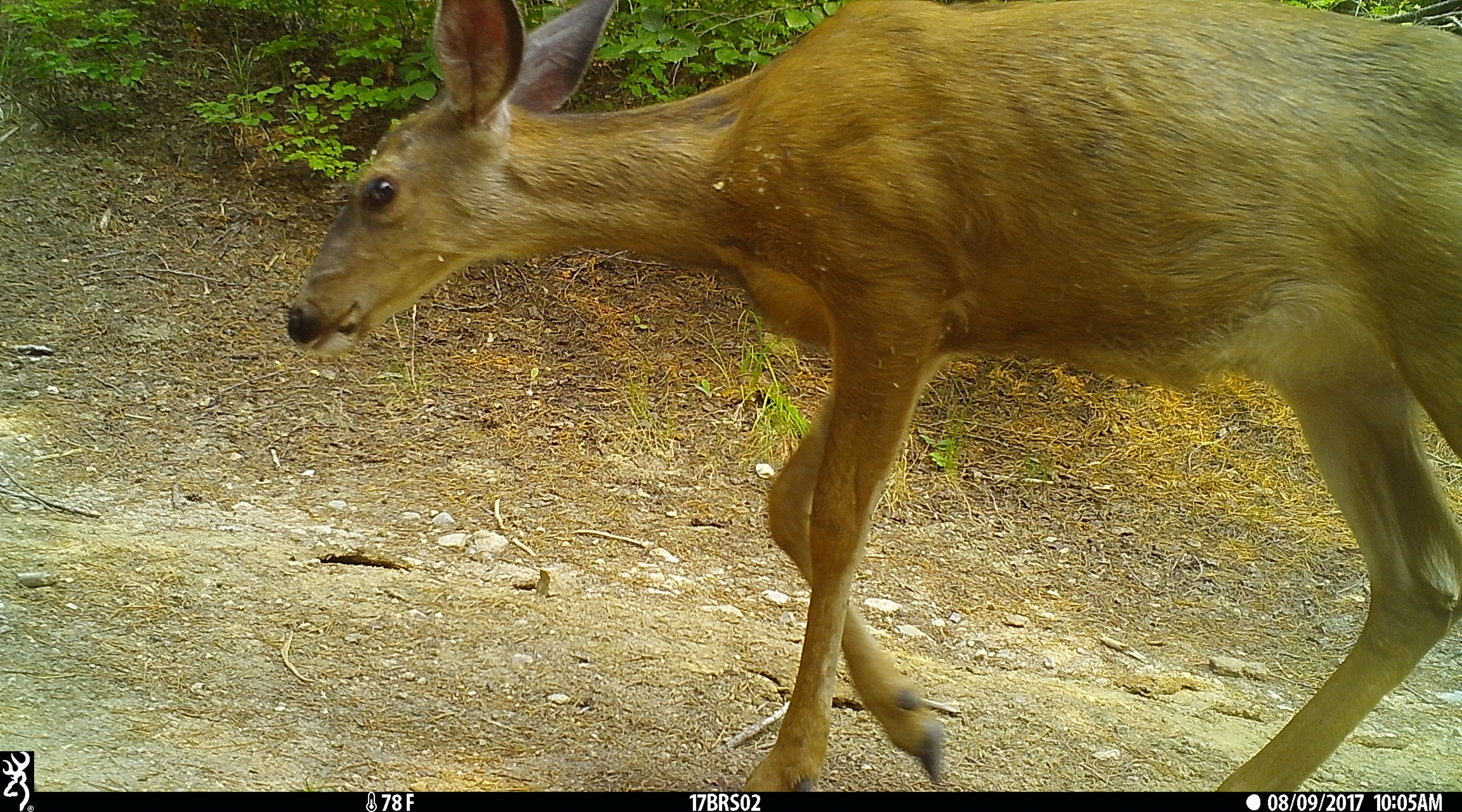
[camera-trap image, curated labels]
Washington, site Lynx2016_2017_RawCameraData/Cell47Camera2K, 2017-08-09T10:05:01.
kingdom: Animalia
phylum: Chordata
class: Mammalia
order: Artiodactyla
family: Cervidae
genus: Odocoileus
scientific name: Odocoileus hemionus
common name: mule deer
Odocoileus hemionus (mule deer). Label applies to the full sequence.